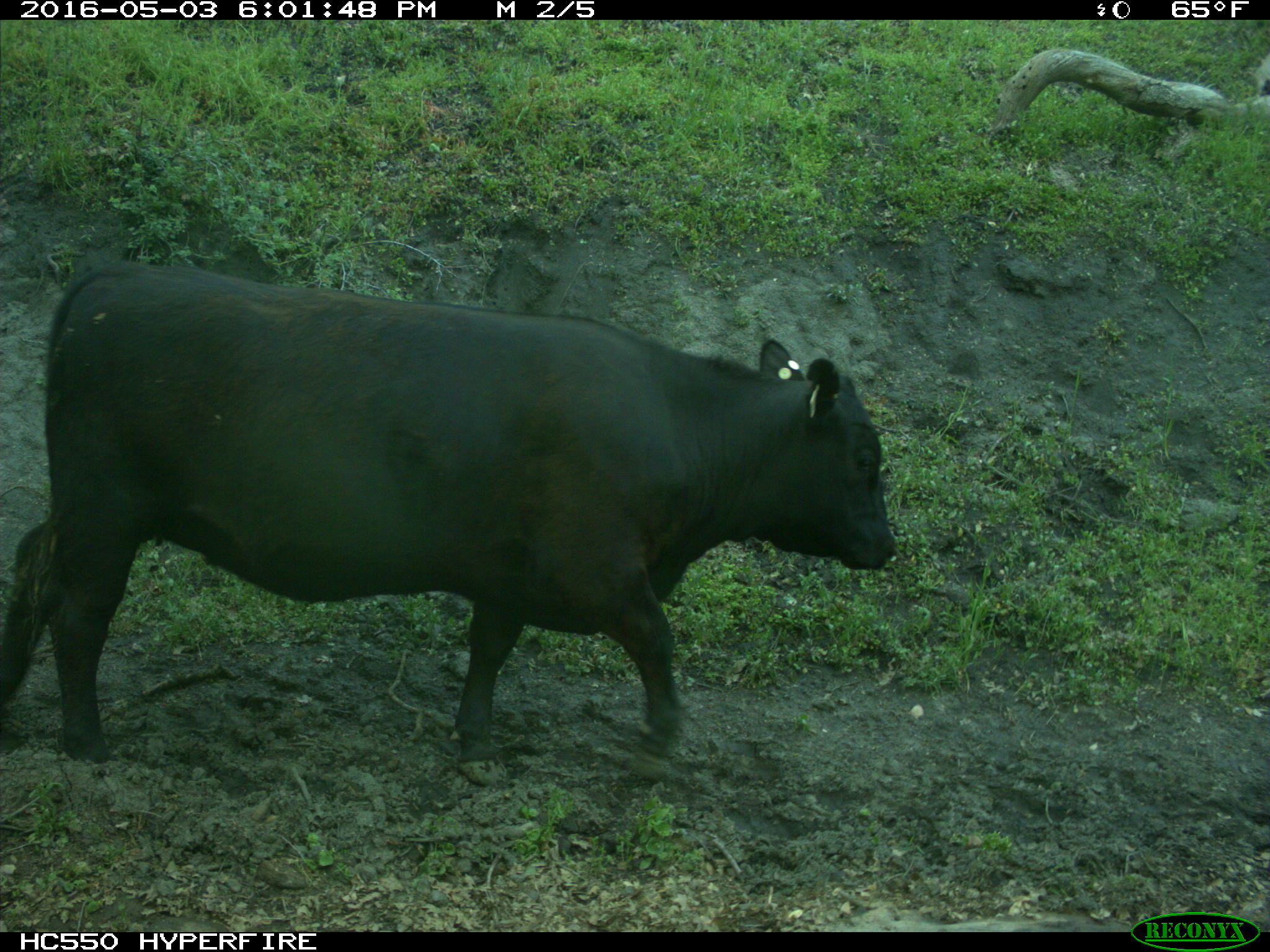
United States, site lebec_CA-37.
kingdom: Animalia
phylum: Chordata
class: Mammalia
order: Artiodactyla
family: Bovidae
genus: Bos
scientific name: Bos taurus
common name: domestic cow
Bos taurus (domestic cow).